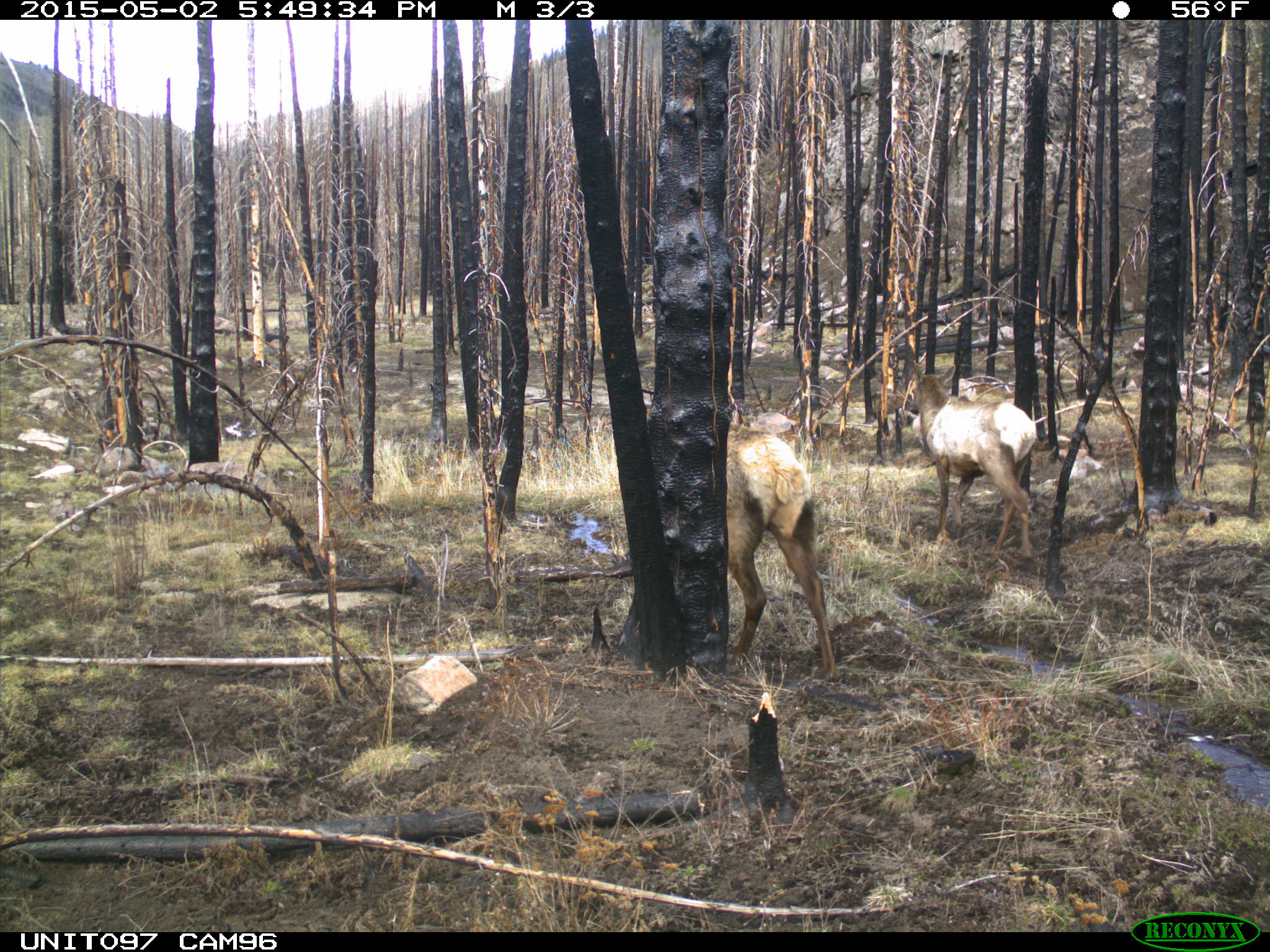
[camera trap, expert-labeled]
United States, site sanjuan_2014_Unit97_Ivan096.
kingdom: Animalia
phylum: Chordata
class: Mammalia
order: Artiodactyla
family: Cervidae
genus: Cervus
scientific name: Cervus elaphus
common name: red deer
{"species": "Cervus elaphus (red deer)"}